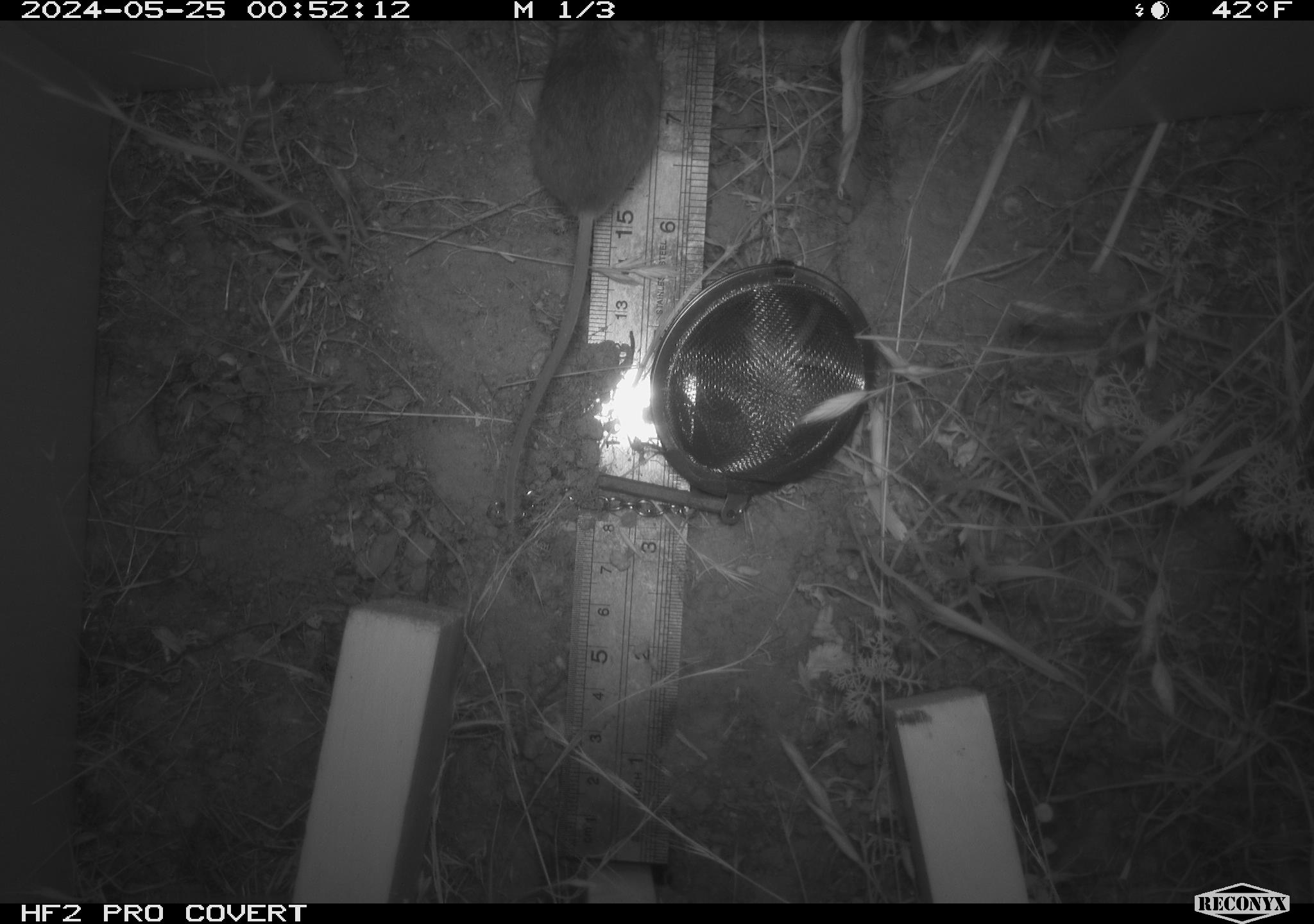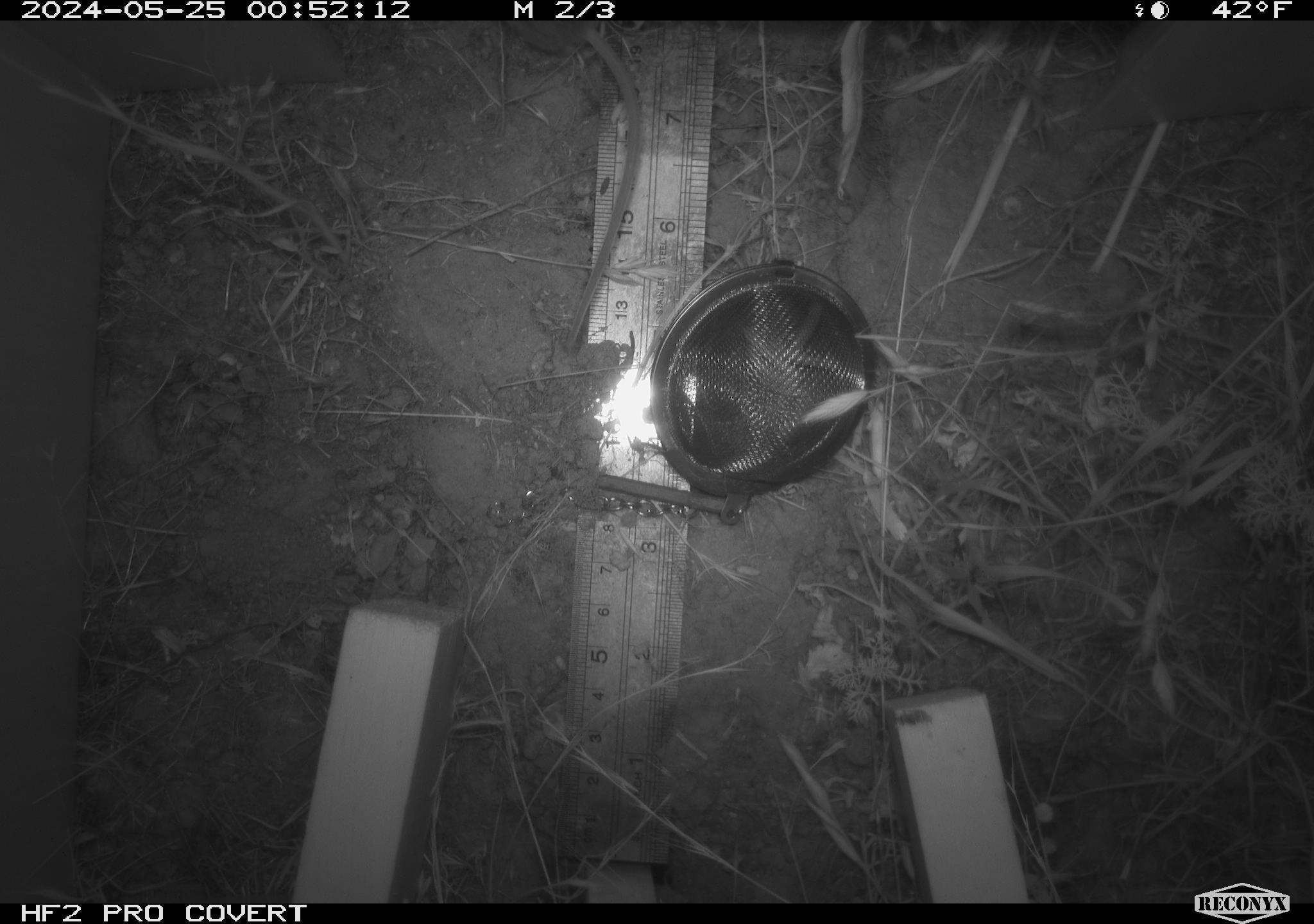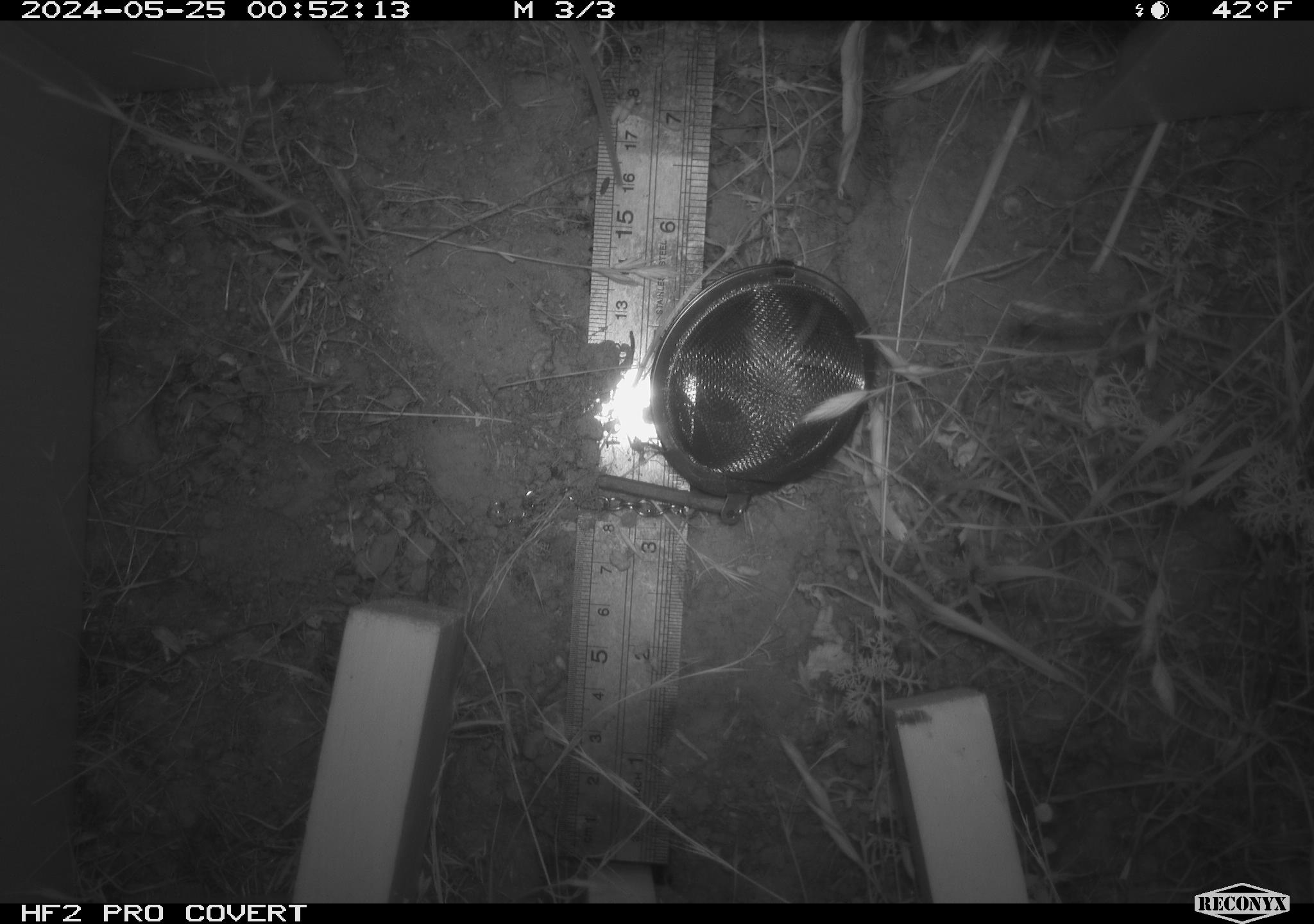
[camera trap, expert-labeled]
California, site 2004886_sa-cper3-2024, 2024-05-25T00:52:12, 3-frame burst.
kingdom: Animalia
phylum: Chordata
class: Mammalia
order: Rodentia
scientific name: Rodentia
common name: rodent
Rodent (Rodentia).